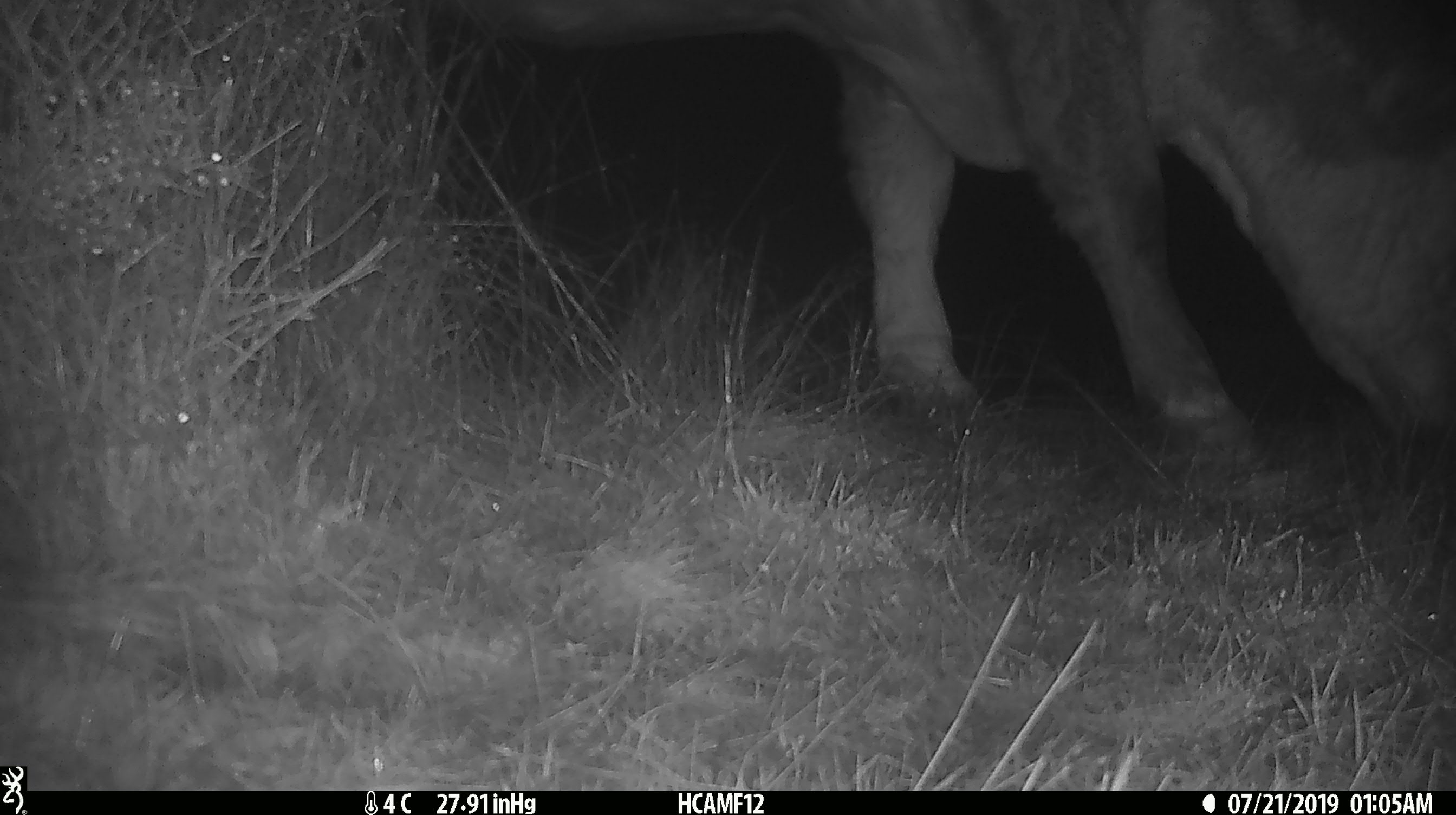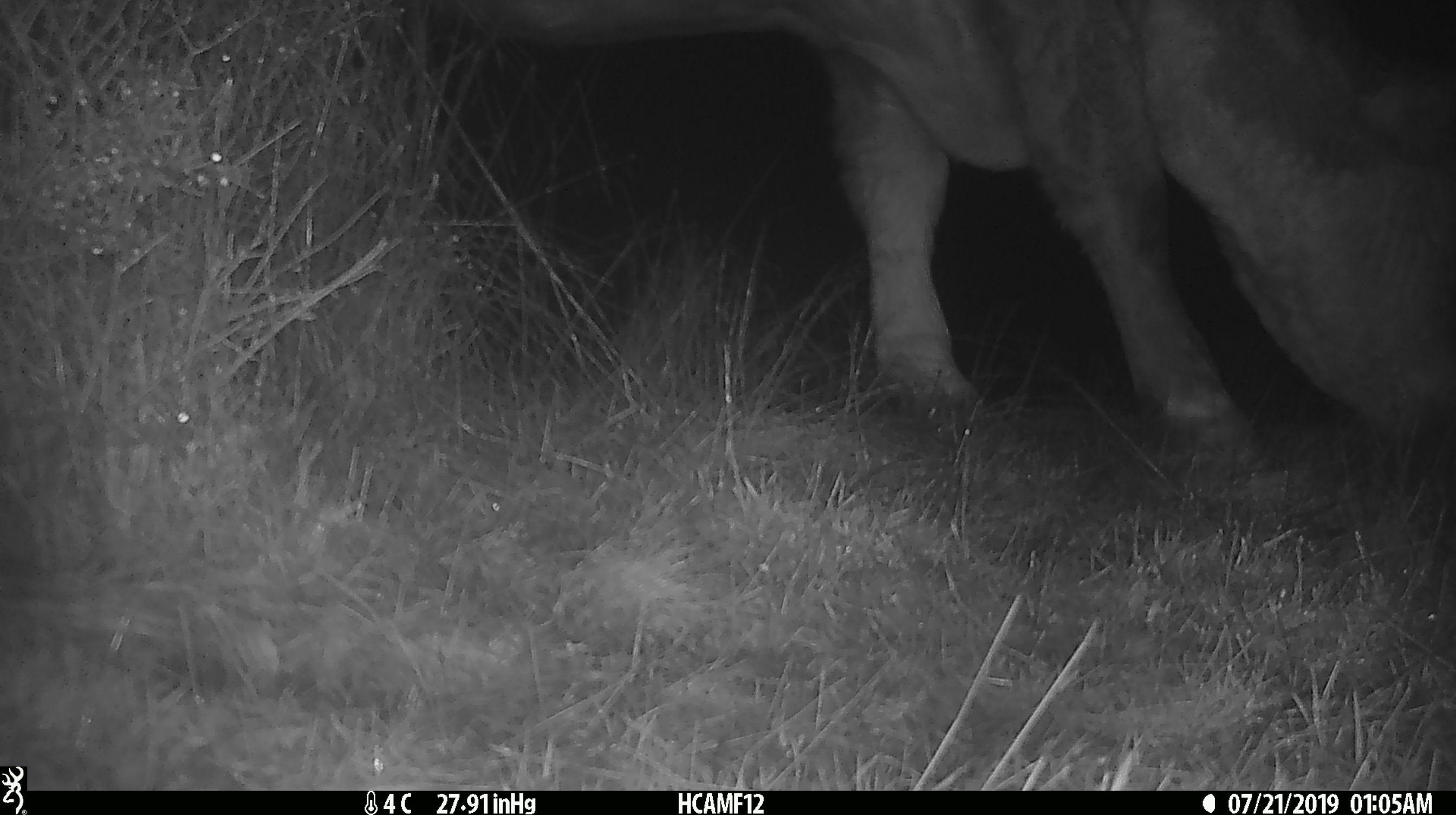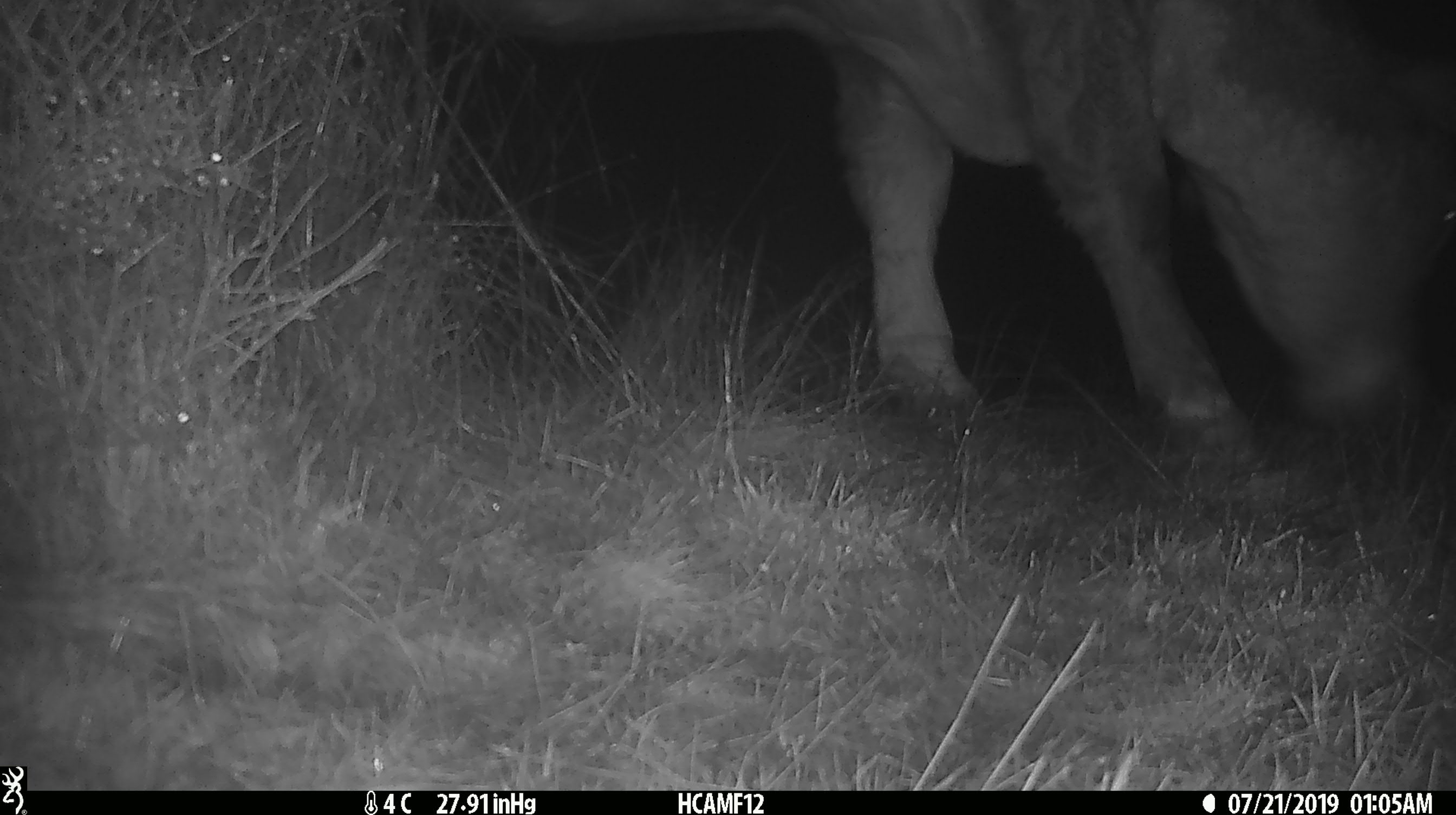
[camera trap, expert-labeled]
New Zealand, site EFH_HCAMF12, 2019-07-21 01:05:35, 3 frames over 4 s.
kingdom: Animalia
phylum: Chordata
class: Mammalia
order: Artiodactyla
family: Bovidae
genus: Bos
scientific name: Bos taurus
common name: domestic cow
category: cow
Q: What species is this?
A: Cow (domestic cow) (Bos taurus).